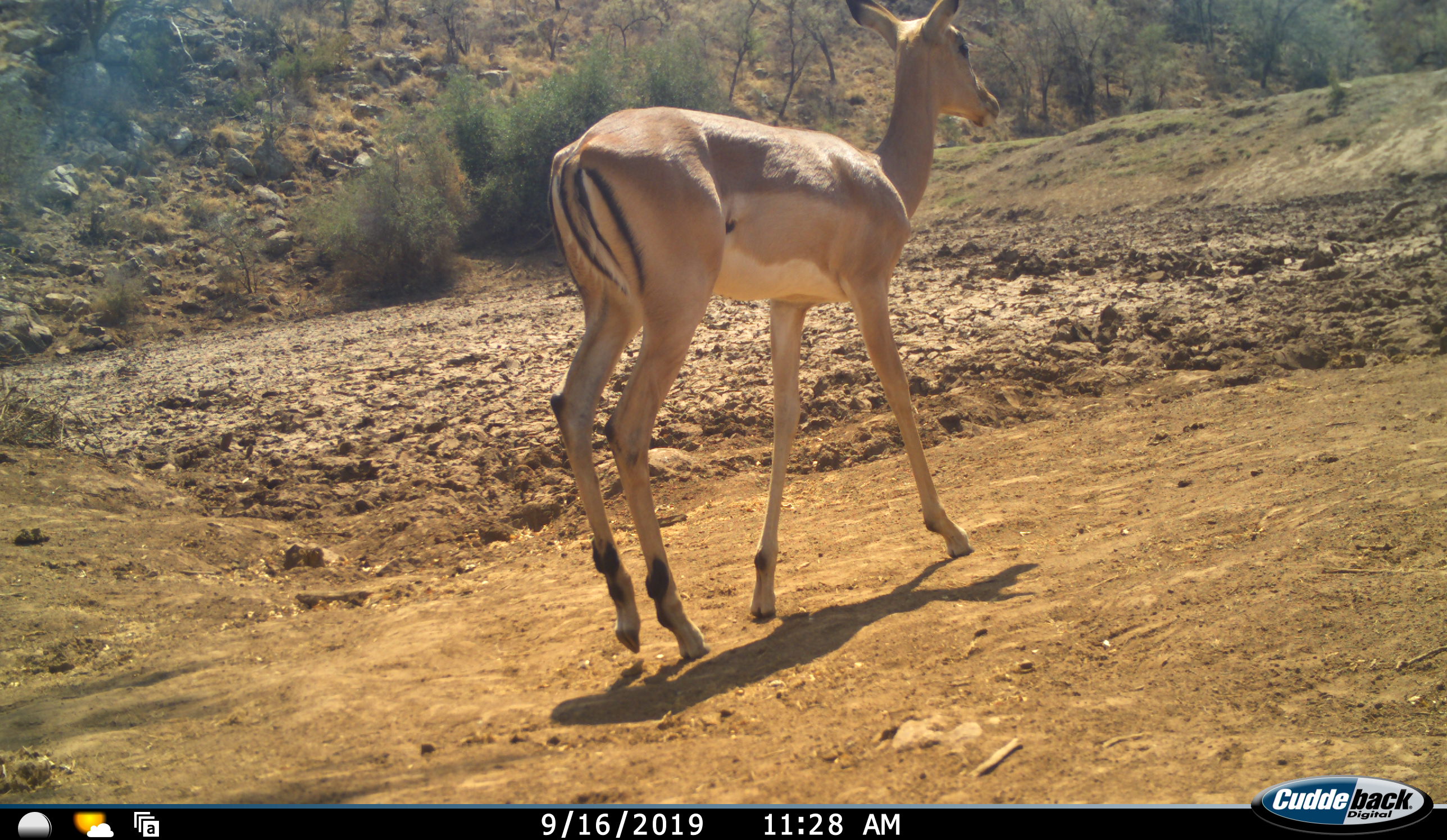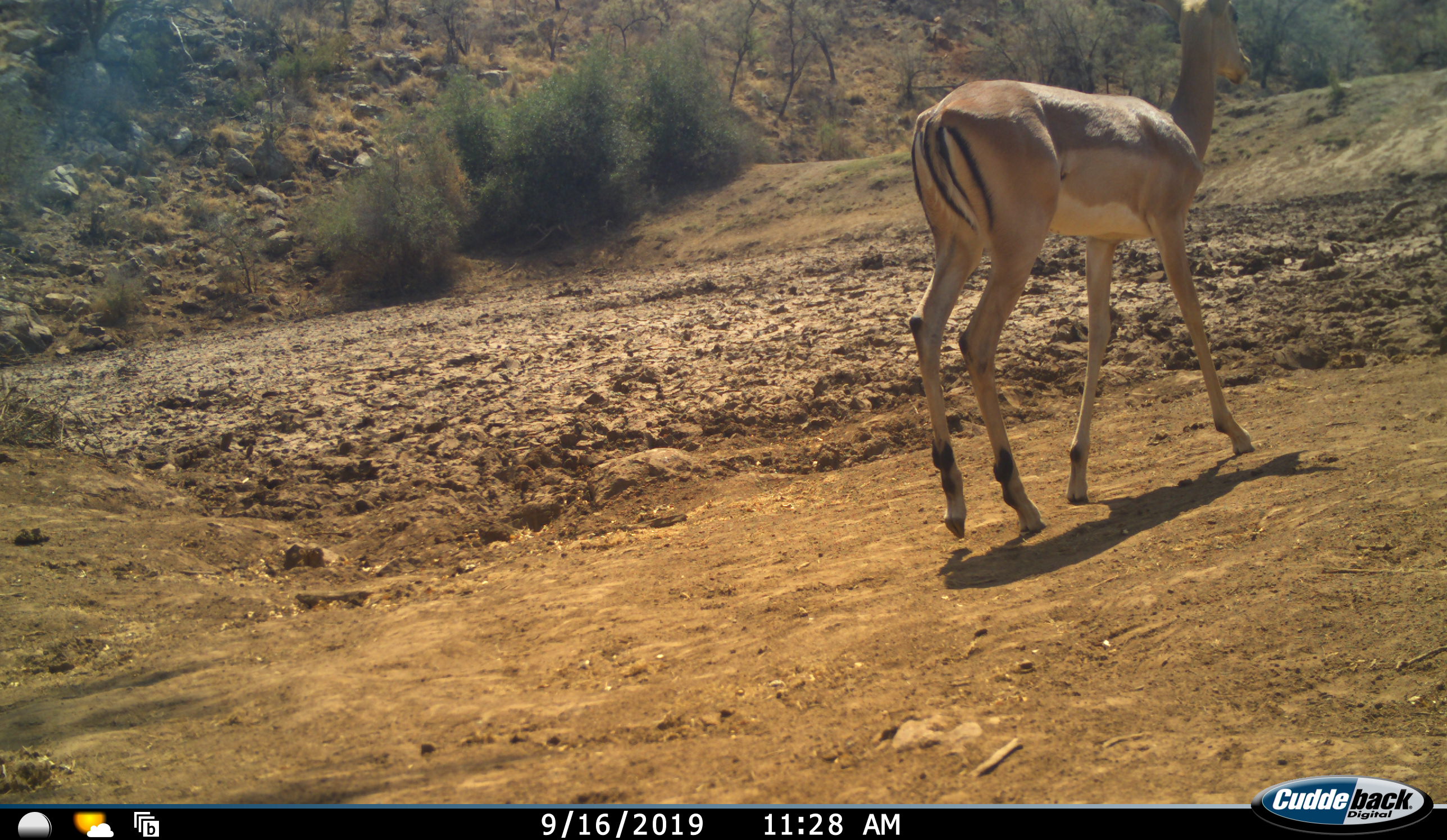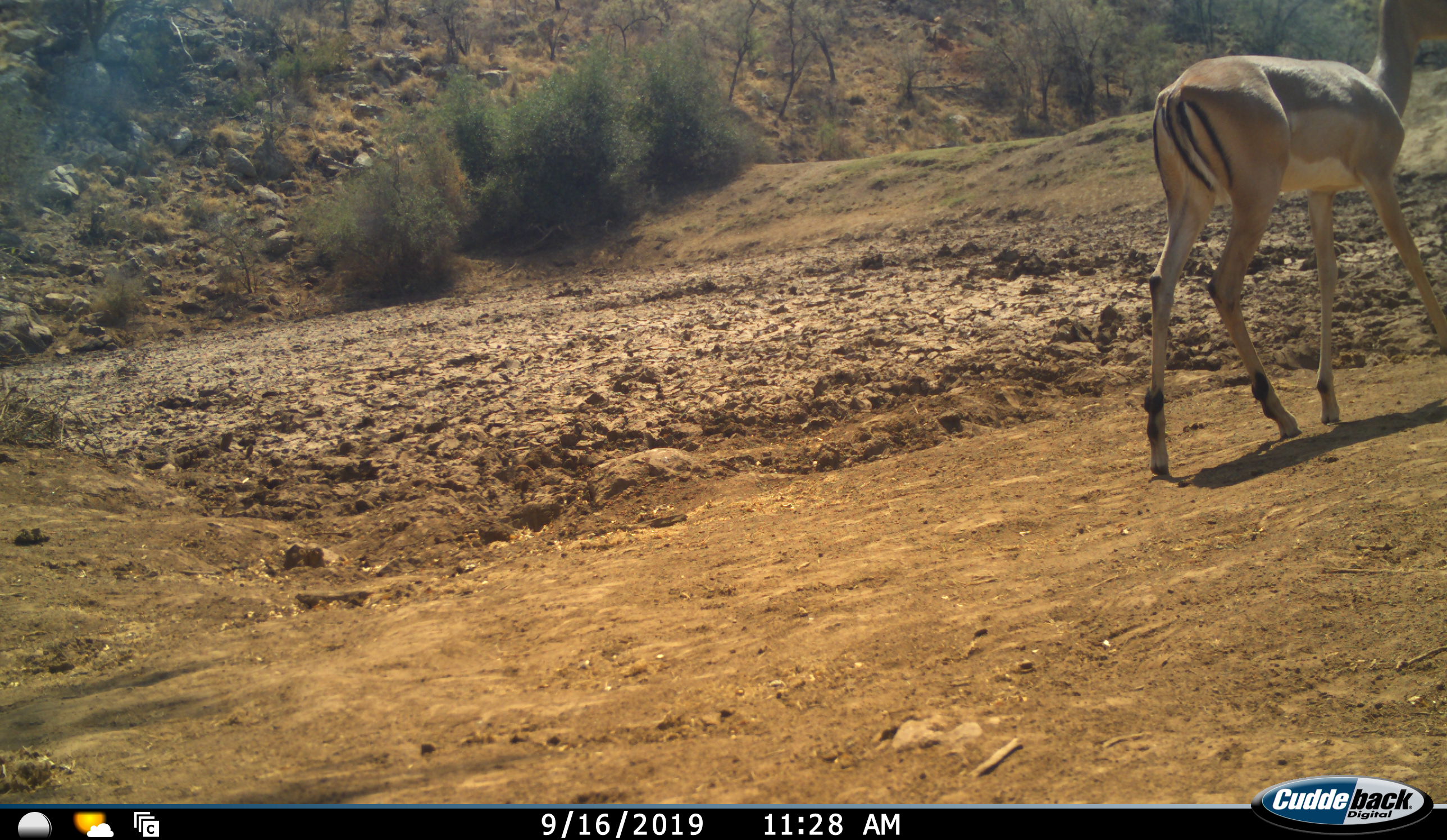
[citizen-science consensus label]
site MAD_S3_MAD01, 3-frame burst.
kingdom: Animalia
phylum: Chordata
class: Mammalia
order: Artiodactyla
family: Bovidae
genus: Aepyceros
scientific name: Aepyceros melampus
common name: impala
Impala (Aepyceros melampus), count 1. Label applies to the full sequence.